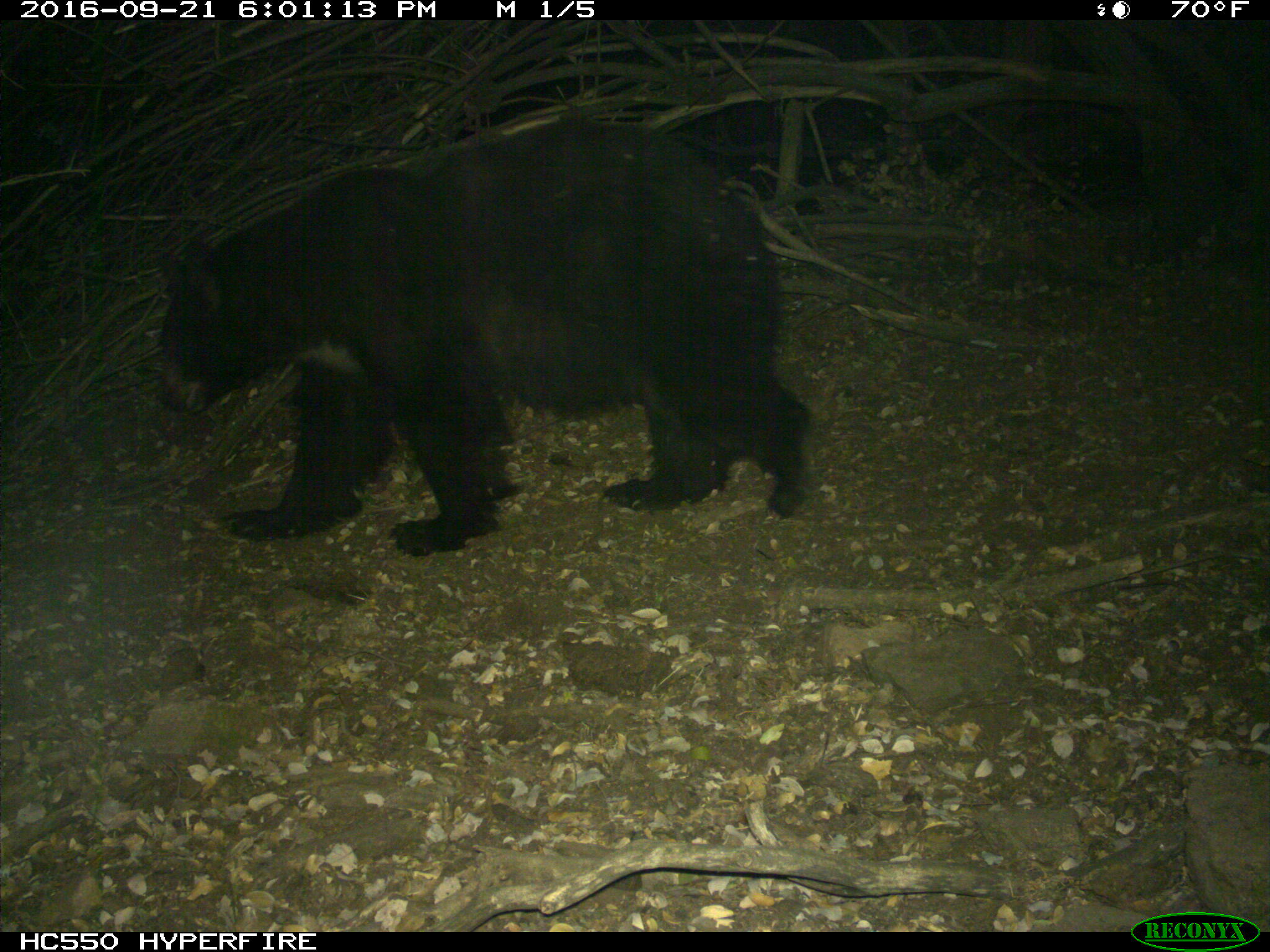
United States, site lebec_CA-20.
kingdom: Animalia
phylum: Chordata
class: Mammalia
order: Carnivora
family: Ursidae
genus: Ursus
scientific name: Ursus americanus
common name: american black bear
Ursus americanus (american black bear).